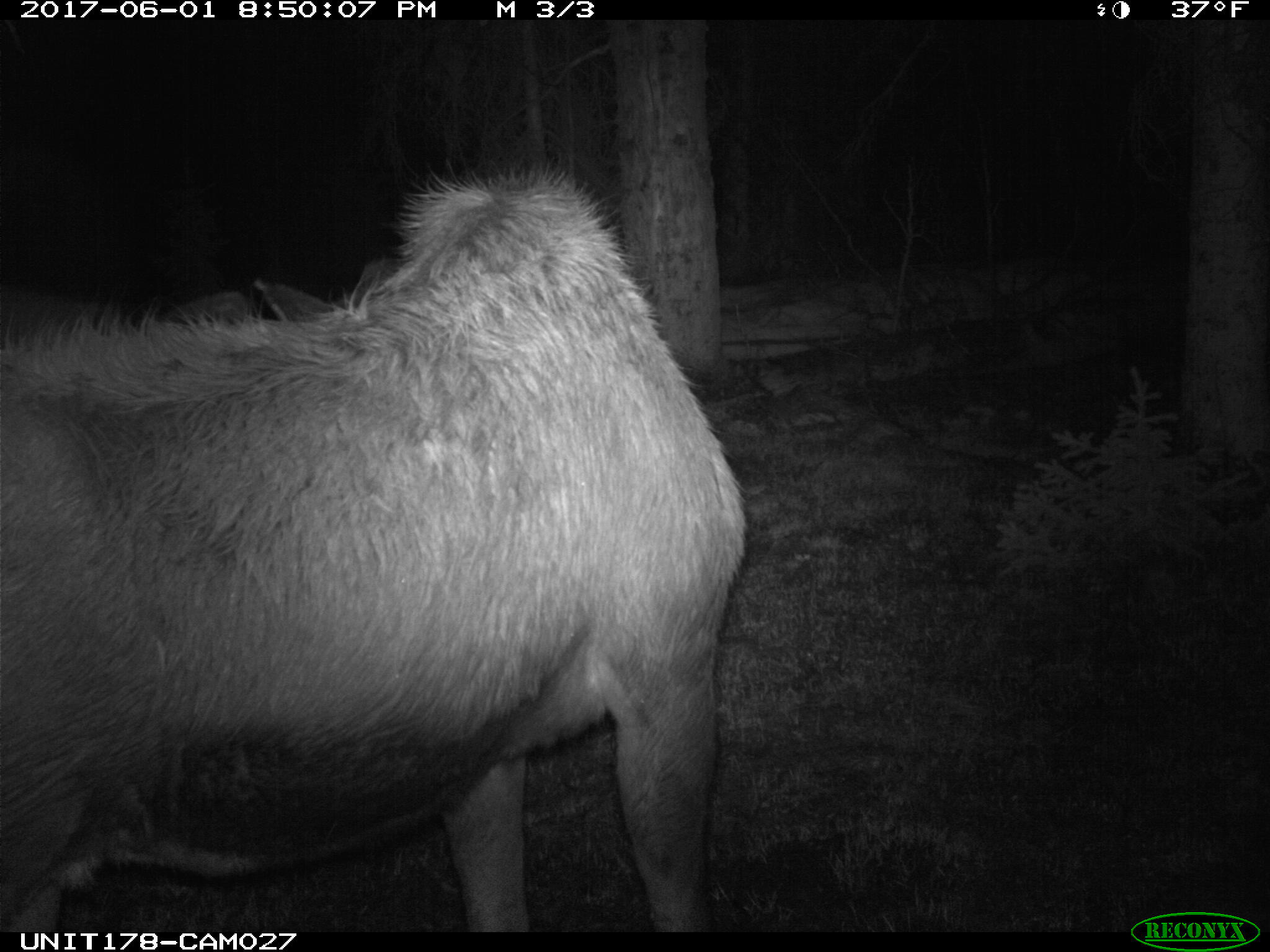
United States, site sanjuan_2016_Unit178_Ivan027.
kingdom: Animalia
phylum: Chordata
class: Mammalia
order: Artiodactyla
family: Cervidae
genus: Alces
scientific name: Alces alces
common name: moose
Alces alces (moose).